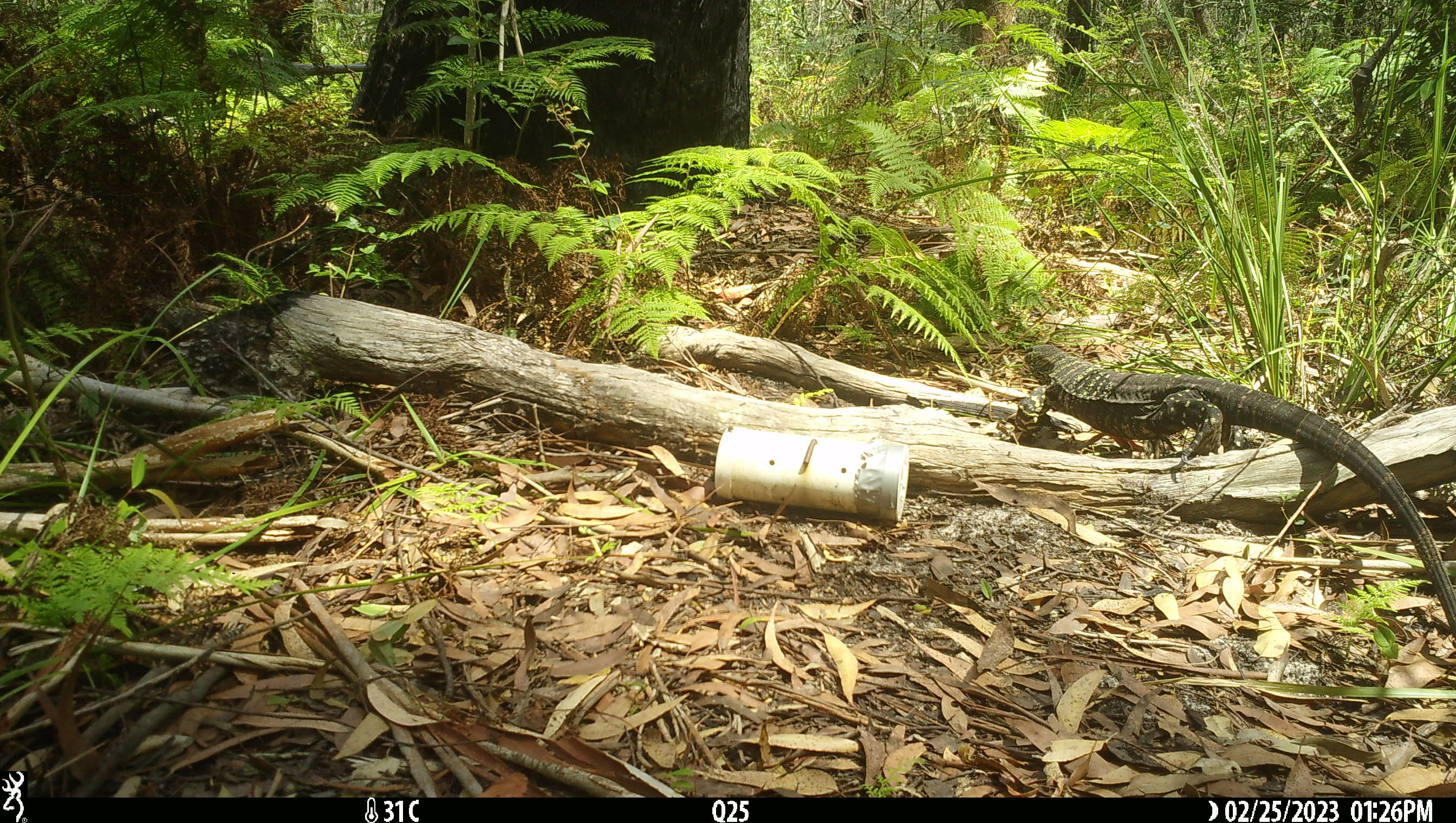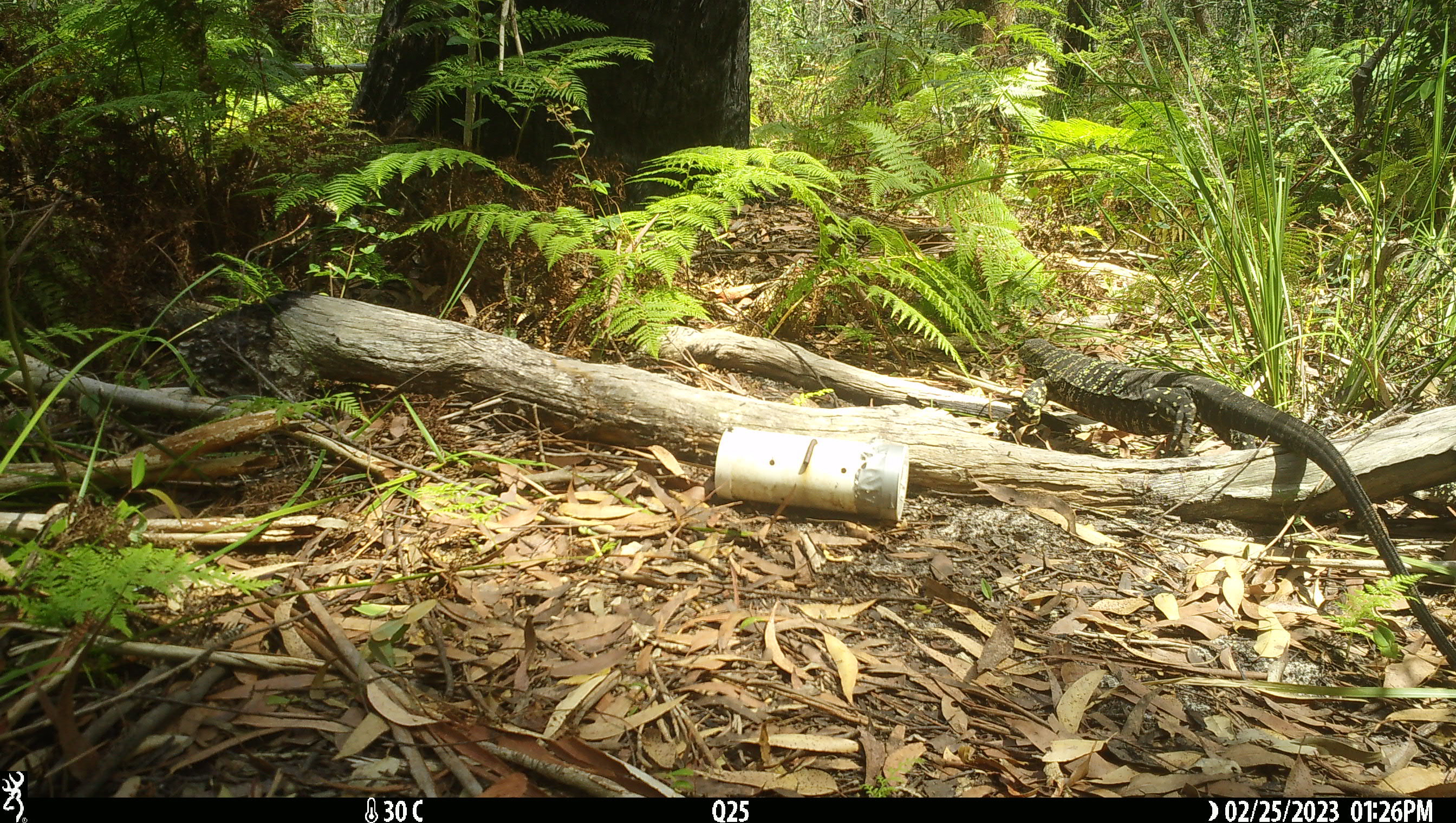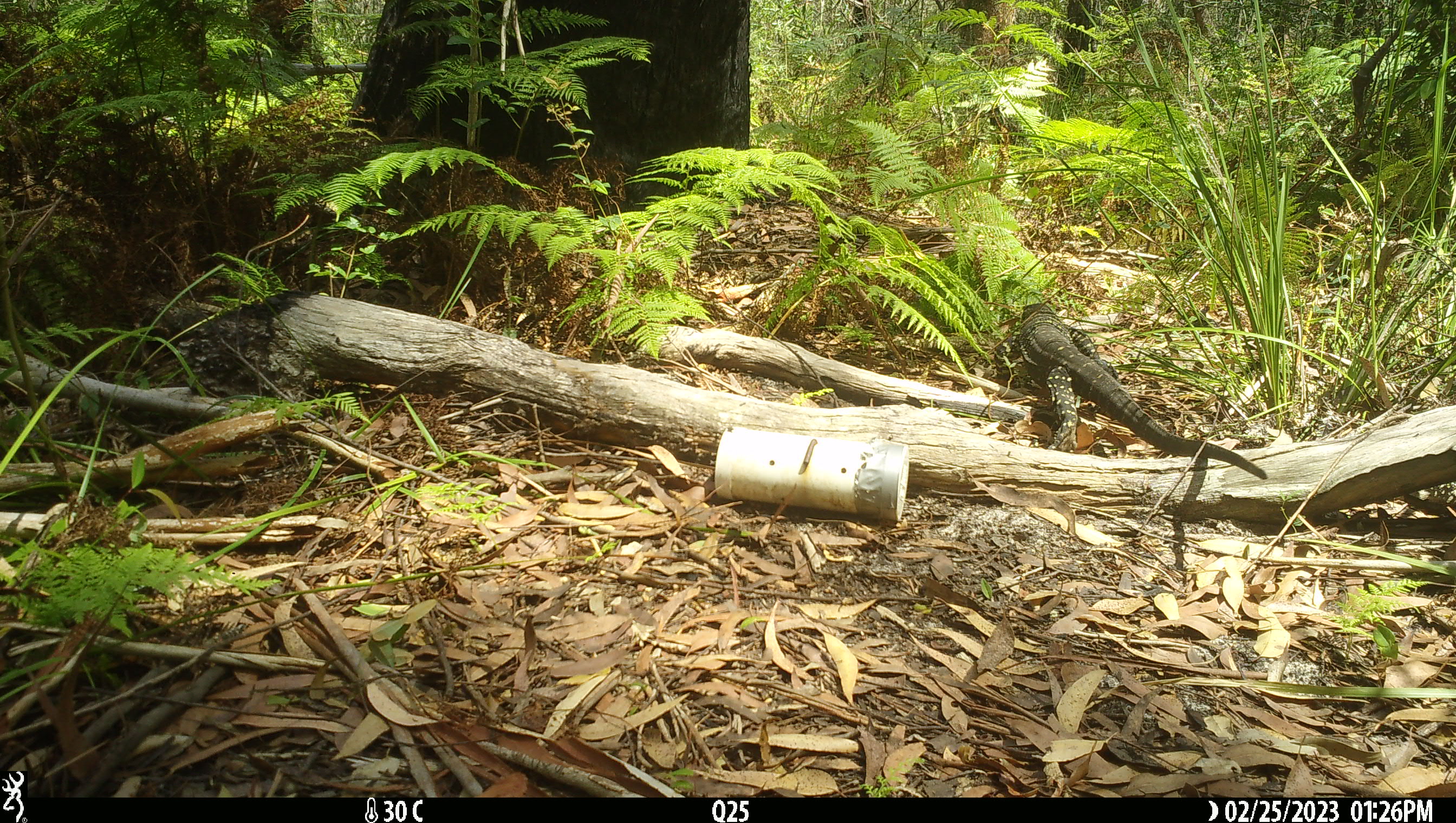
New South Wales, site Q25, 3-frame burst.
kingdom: Animalia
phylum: Chordata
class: Reptilia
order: Squamata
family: Varanidae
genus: Varanus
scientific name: Varanus varius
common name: lace monitor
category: goanna